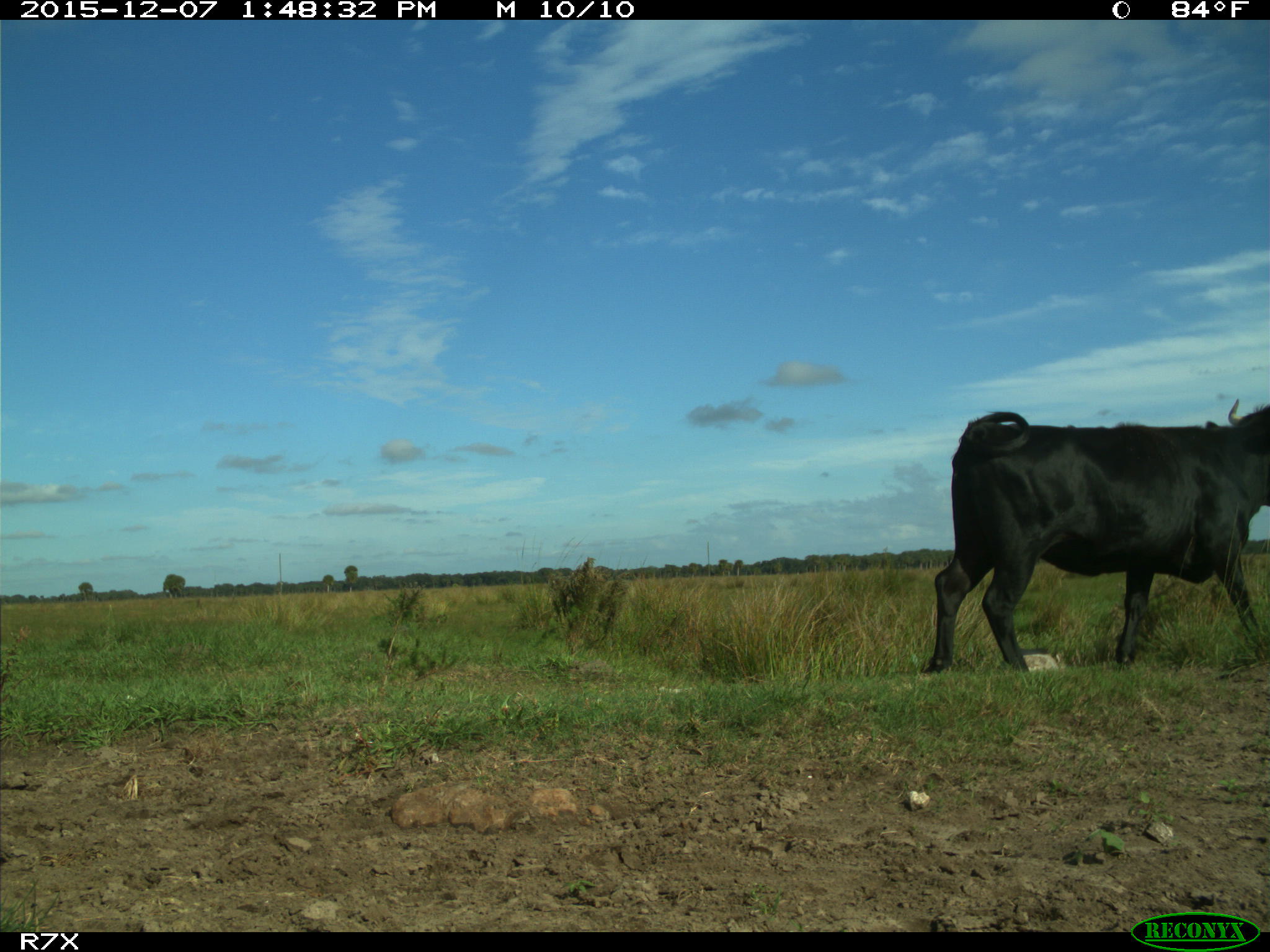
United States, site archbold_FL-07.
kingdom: Animalia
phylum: Chordata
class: Mammalia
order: Artiodactyla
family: Bovidae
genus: Bos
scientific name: Bos taurus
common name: domestic cow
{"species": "Bos taurus (domestic cow)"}